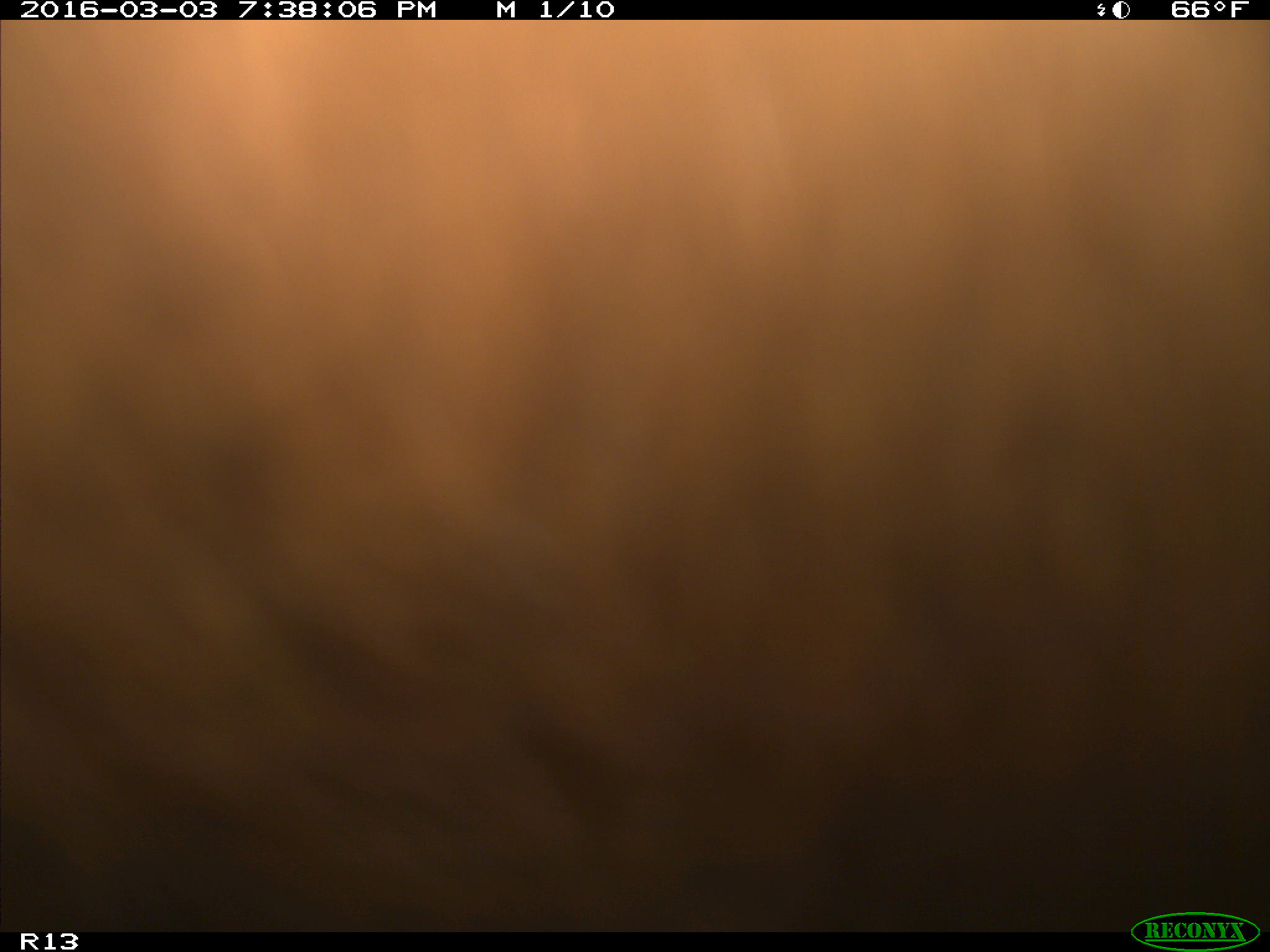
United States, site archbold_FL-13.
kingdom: Animalia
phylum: Chordata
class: Mammalia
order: Artiodactyla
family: Bovidae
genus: Bos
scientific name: Bos taurus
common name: domestic cow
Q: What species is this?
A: Bos taurus (domestic cow).